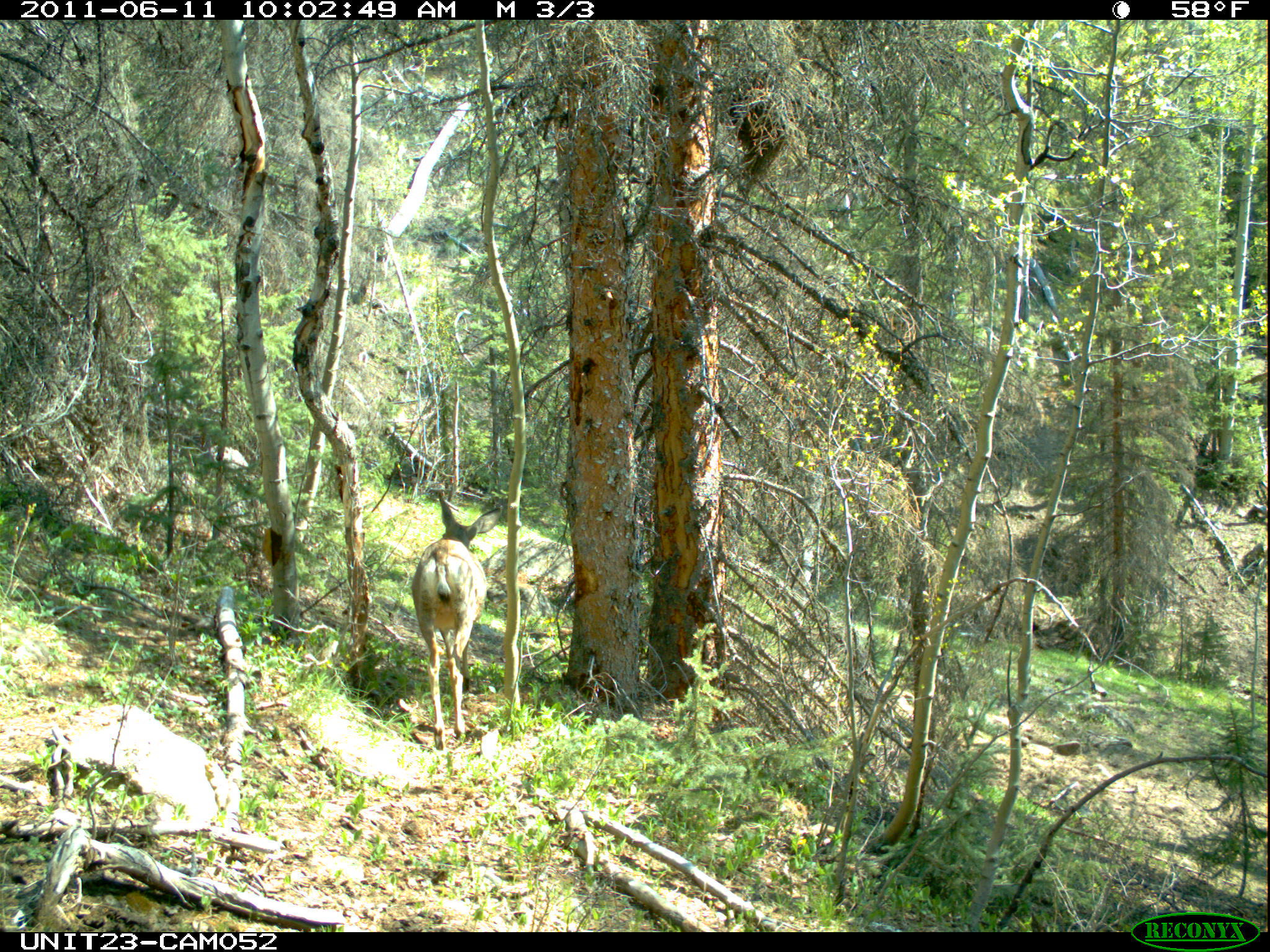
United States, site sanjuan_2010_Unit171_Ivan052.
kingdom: Animalia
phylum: Chordata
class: Mammalia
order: Artiodactyla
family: Cervidae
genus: Odocoileus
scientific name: Odocoileus hemionus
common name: mule deer